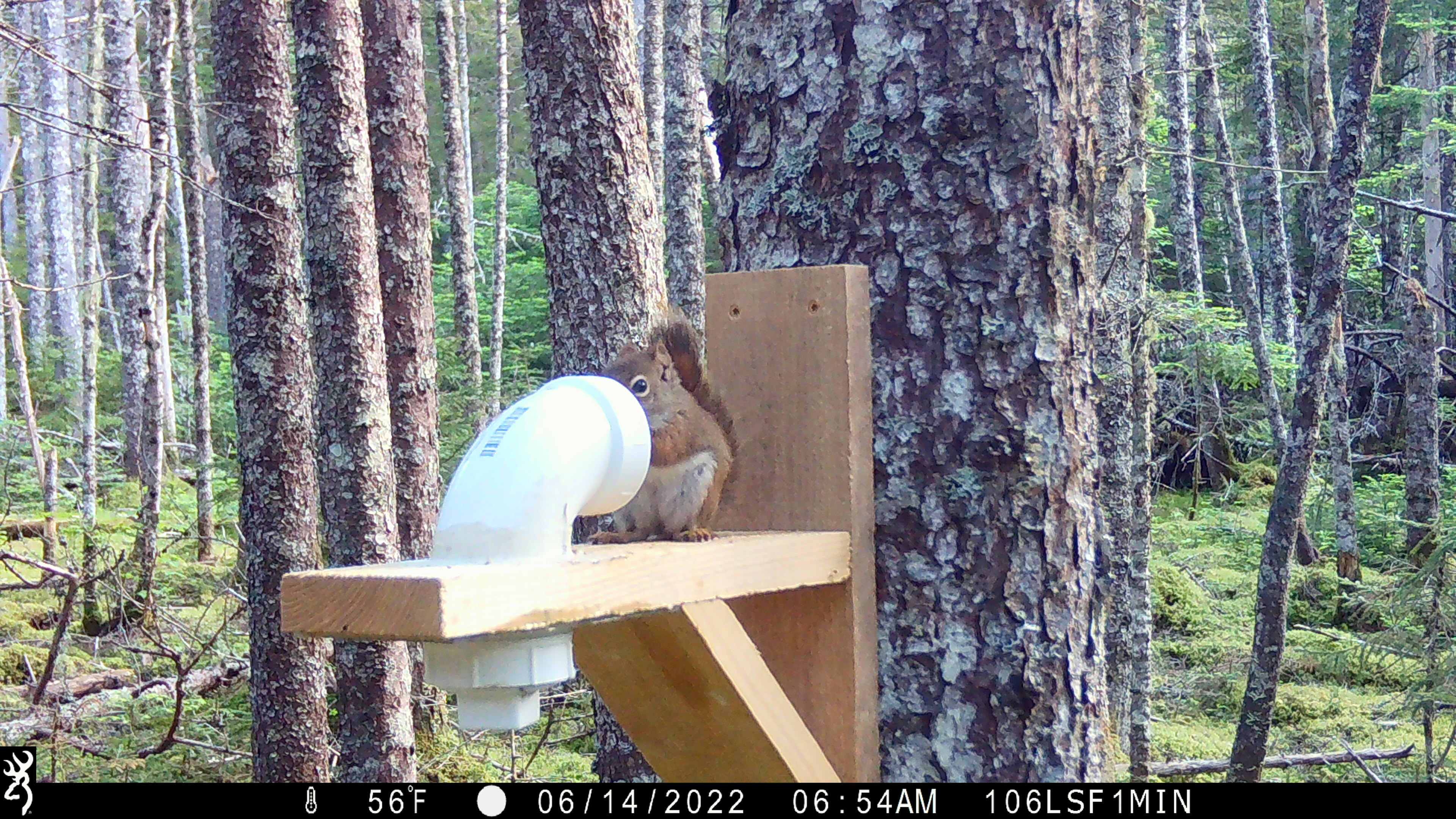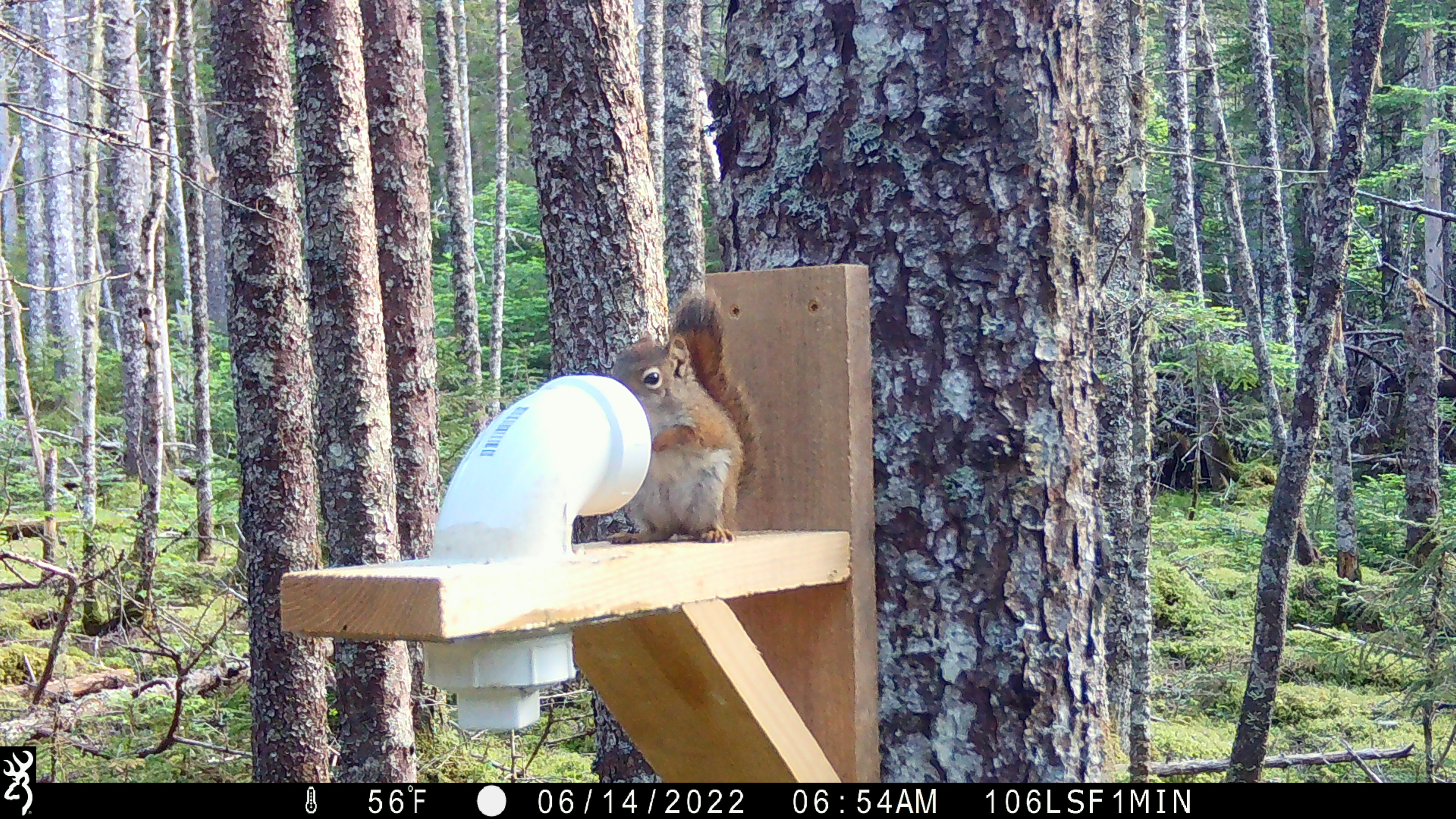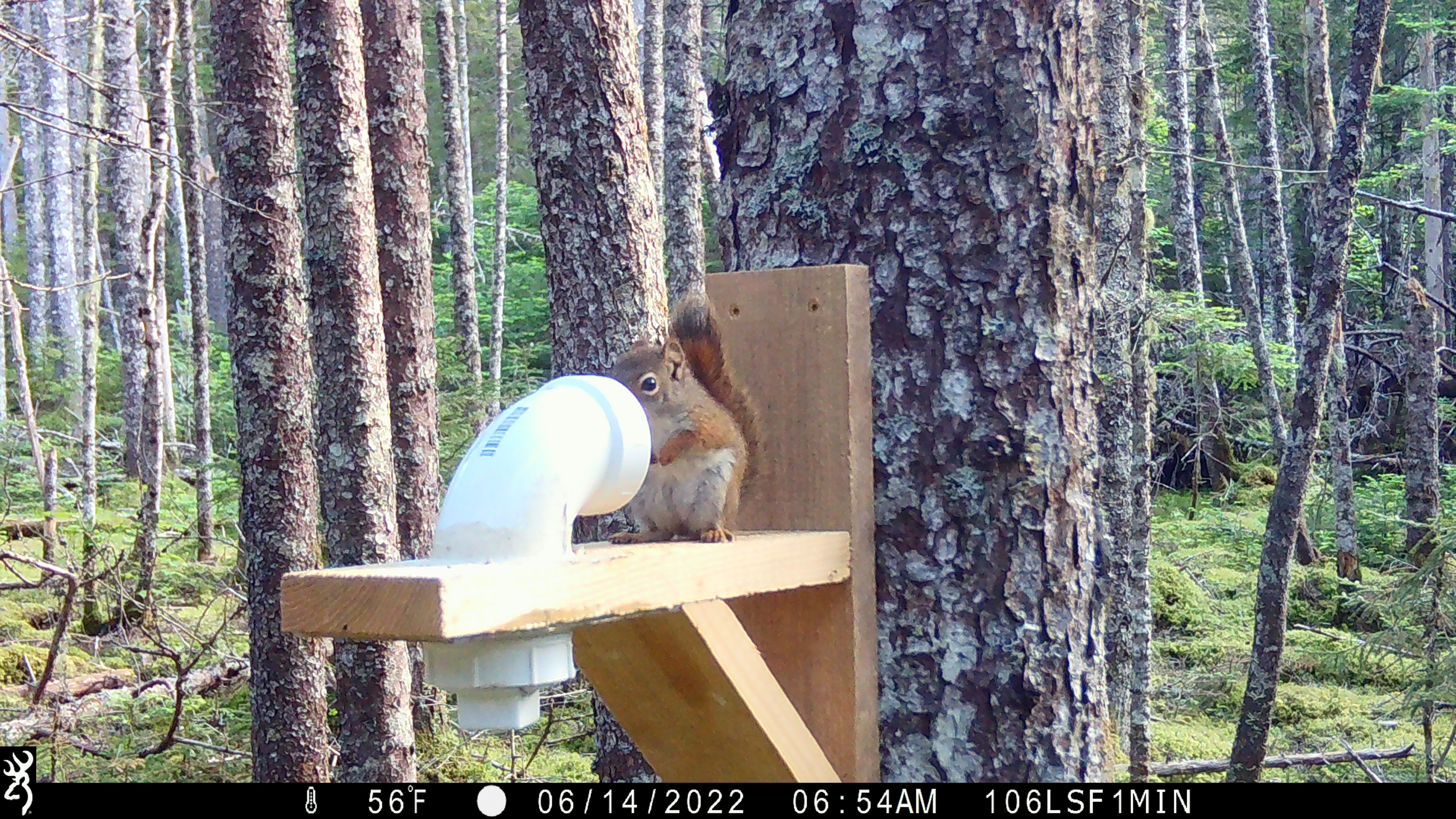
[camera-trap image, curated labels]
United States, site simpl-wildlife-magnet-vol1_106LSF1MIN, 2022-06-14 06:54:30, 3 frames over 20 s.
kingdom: Animalia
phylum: Chordata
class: Mammalia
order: Rodentia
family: Sciuridae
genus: Tamiasciurus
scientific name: Tamiasciurus hudsonicus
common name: red squirrel